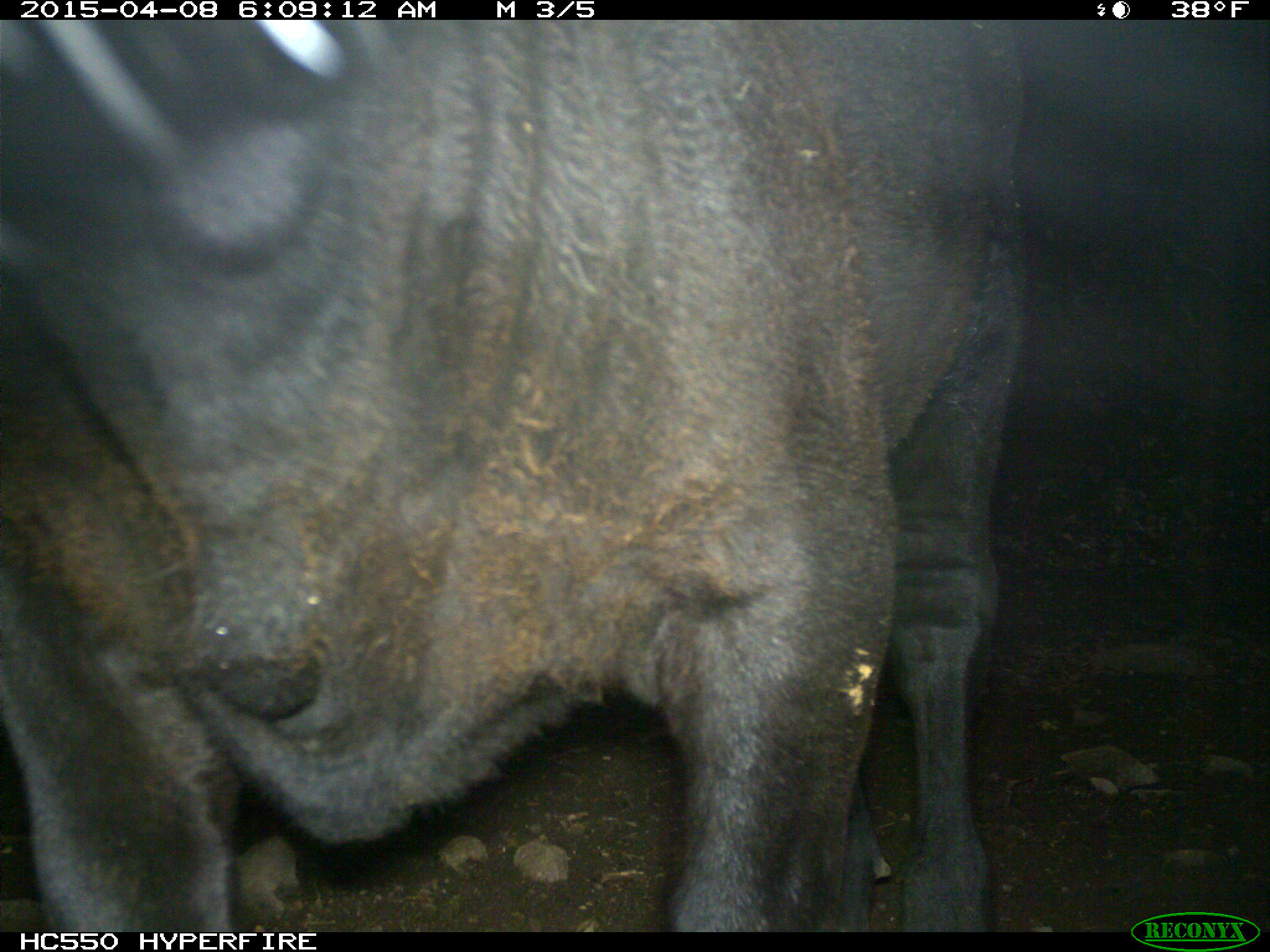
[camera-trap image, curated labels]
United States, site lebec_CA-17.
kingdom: Animalia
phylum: Chordata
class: Mammalia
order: Artiodactyla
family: Bovidae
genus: Bos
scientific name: Bos taurus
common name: domestic cow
Bos taurus (domestic cow).